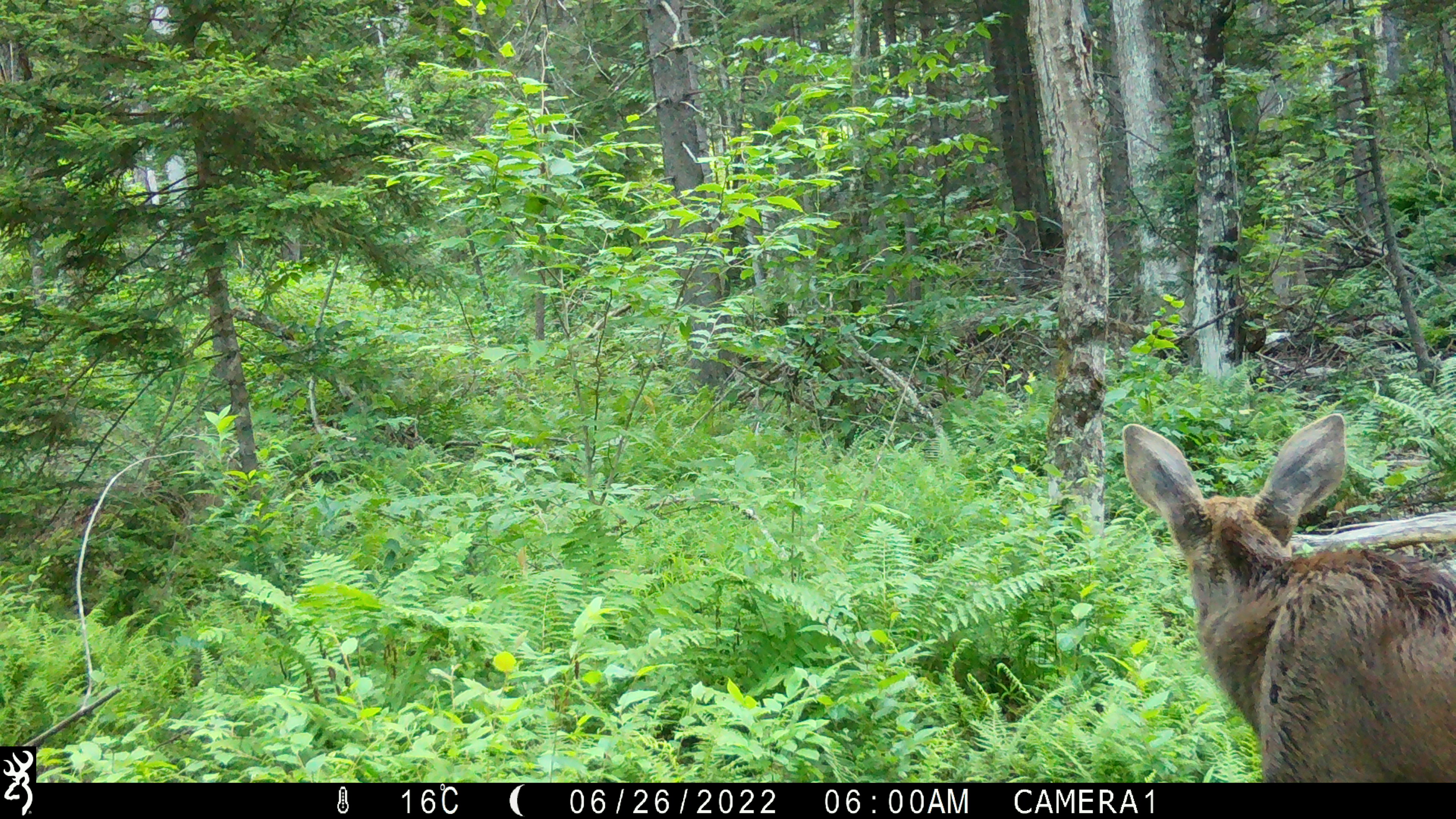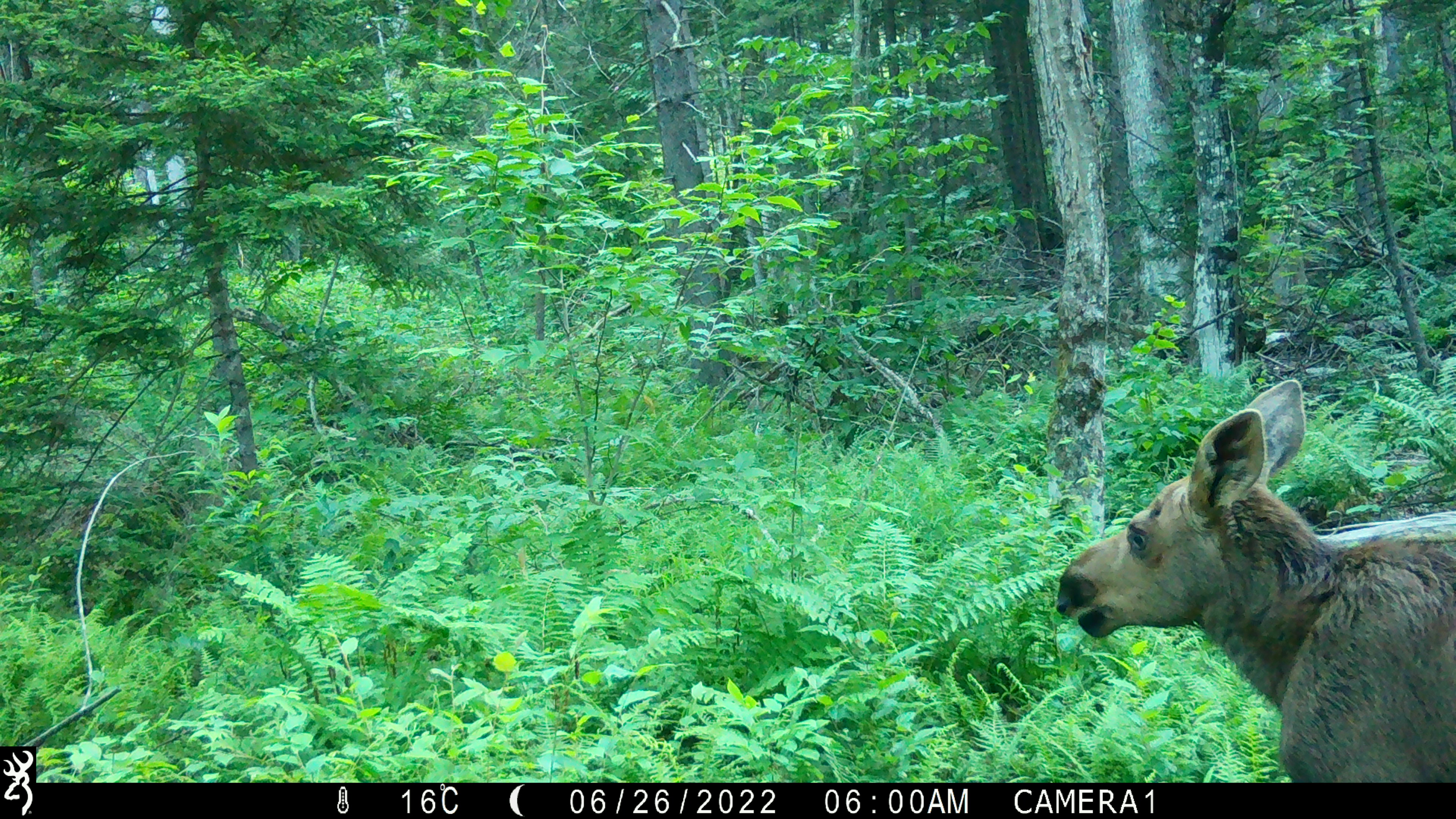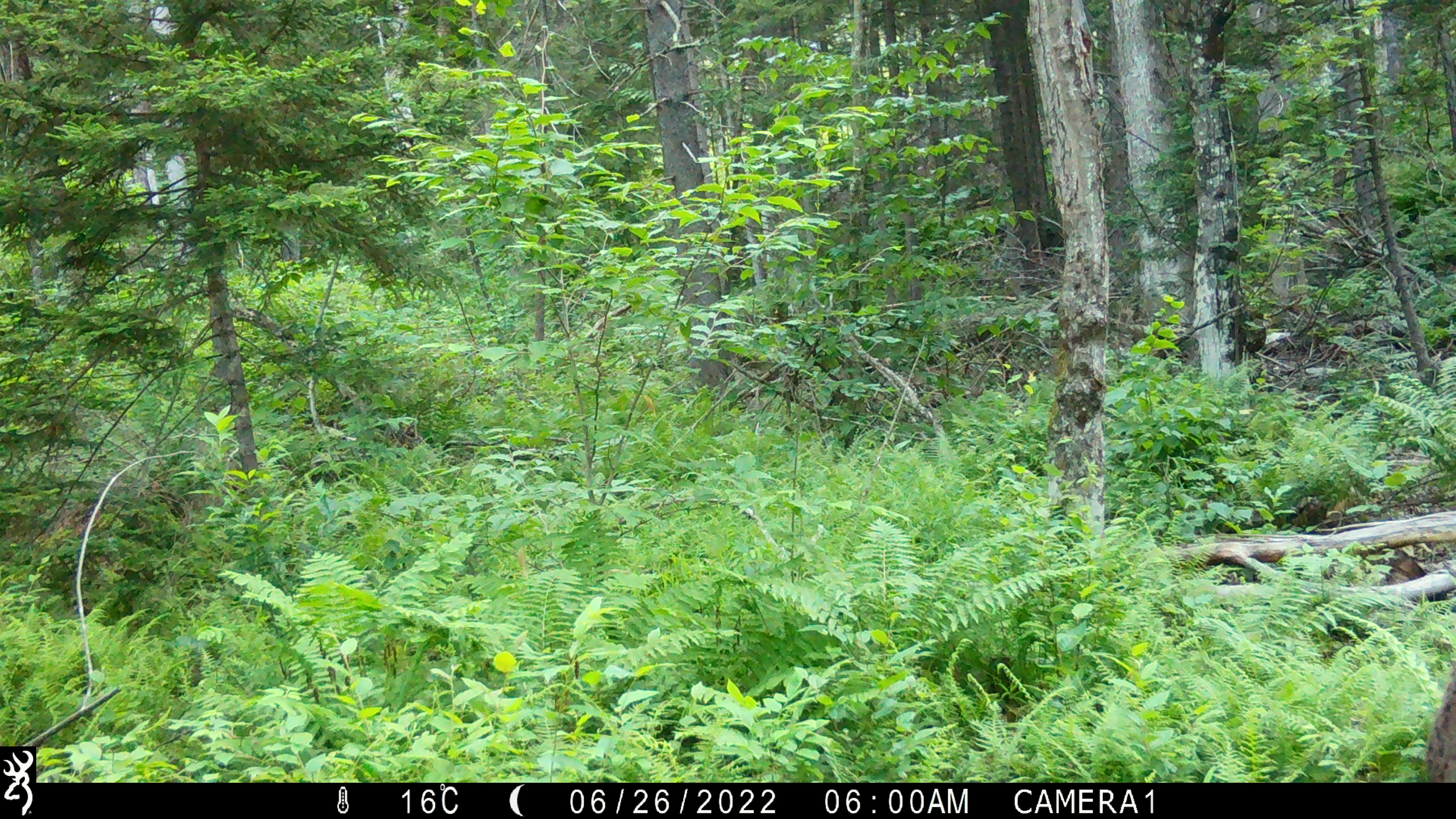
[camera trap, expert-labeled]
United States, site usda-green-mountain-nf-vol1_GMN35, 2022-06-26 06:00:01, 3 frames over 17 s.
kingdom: Animalia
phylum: Chordata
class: Mammalia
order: Artiodactyla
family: Cervidae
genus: Alces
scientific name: Alces alces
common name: moose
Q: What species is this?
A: Moose (Alces alces).